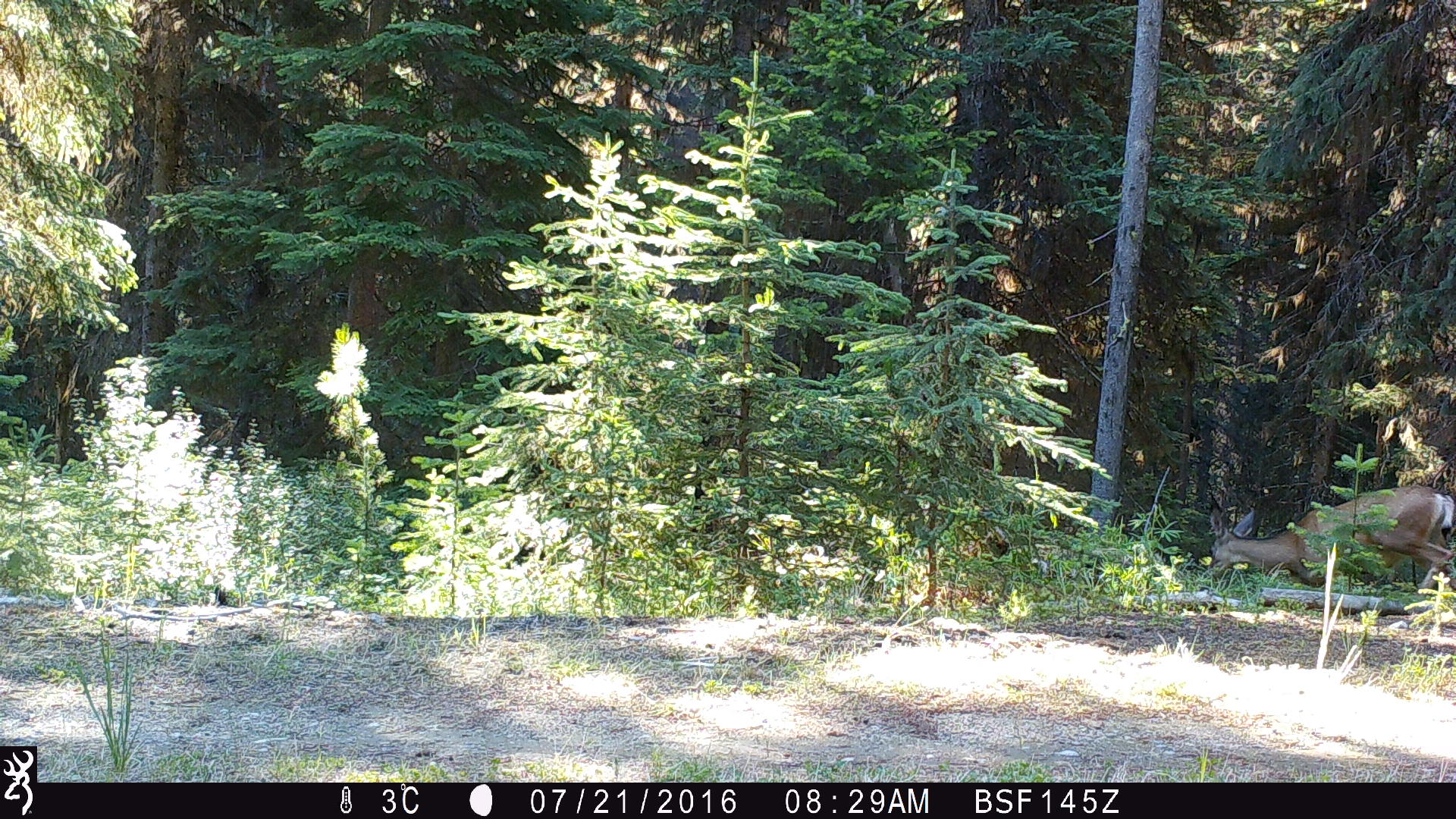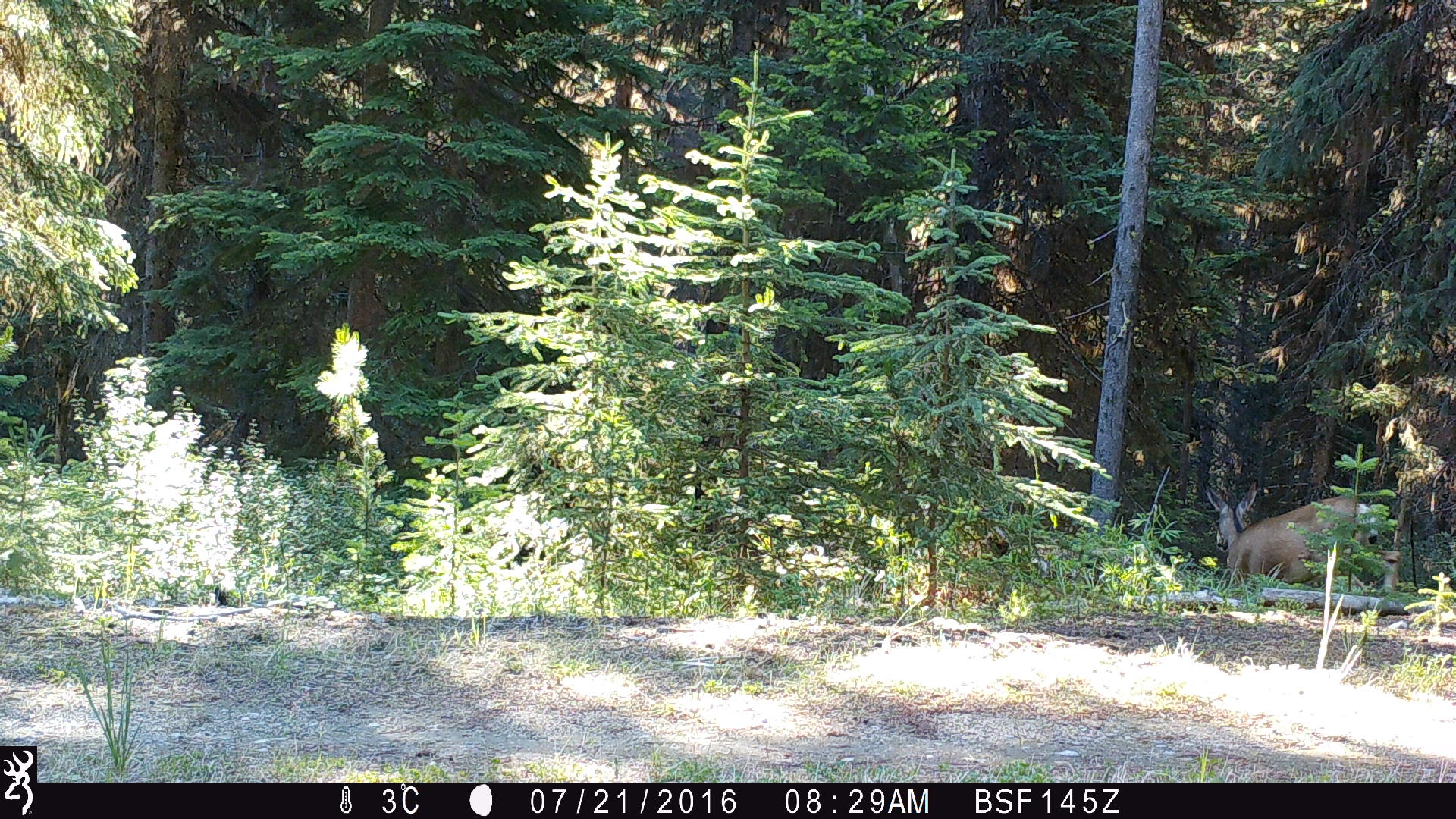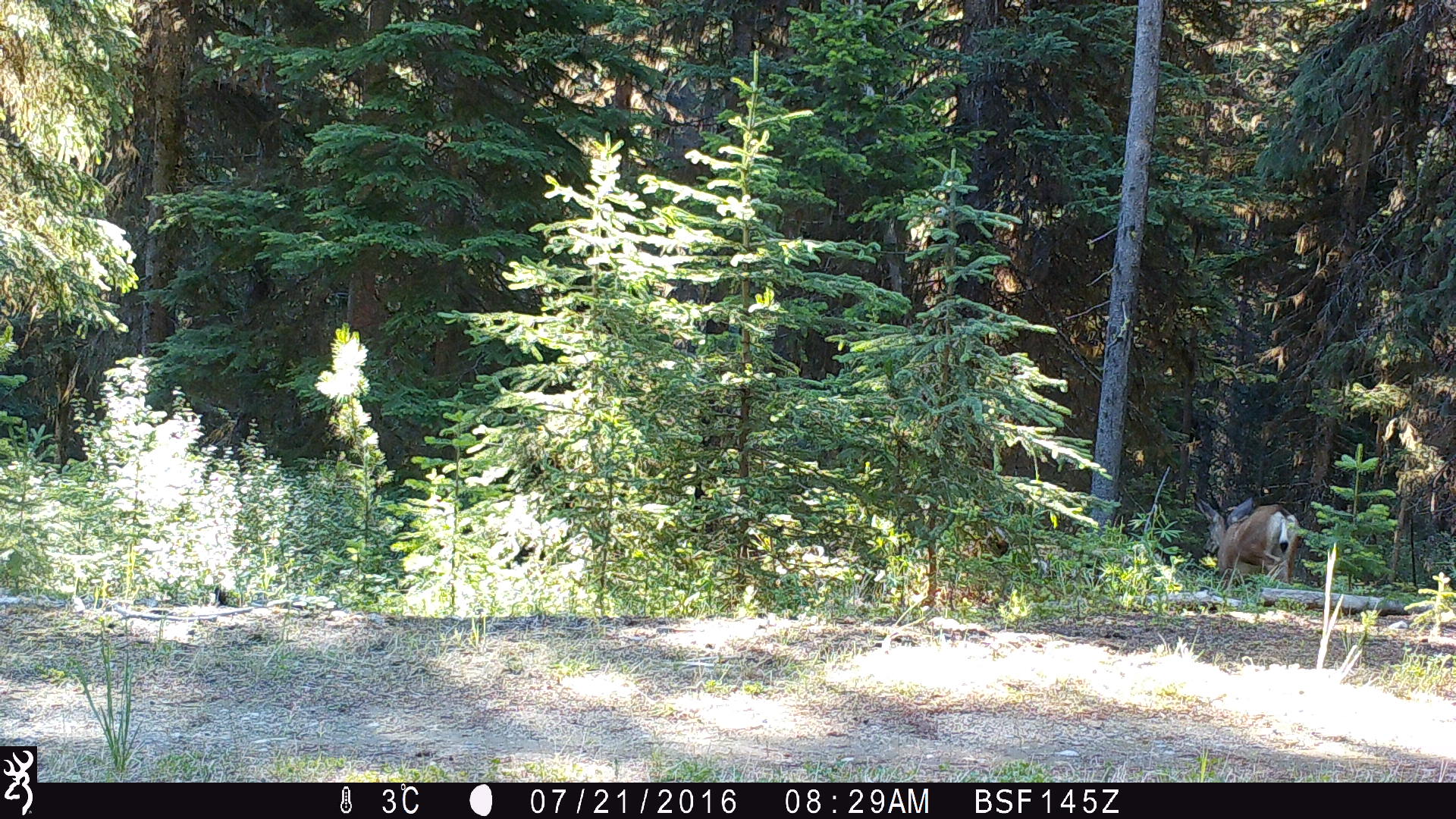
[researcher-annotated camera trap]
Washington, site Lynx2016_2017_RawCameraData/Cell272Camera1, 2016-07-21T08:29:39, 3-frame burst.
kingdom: Animalia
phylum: Chordata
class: Mammalia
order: Artiodactyla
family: Cervidae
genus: Odocoileus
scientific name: Odocoileus hemionus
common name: mule deer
Odocoileus hemionus (mule deer). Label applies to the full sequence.